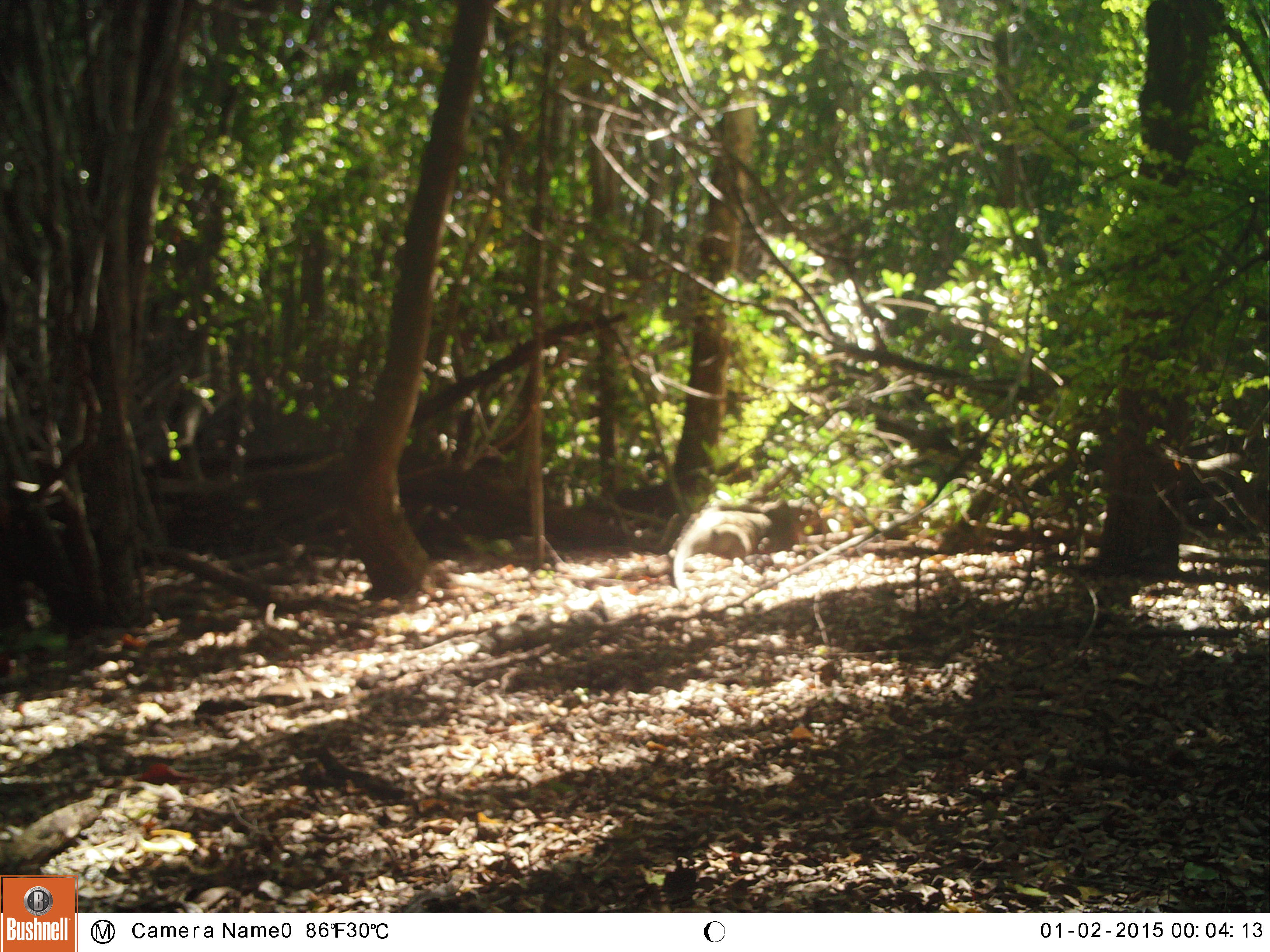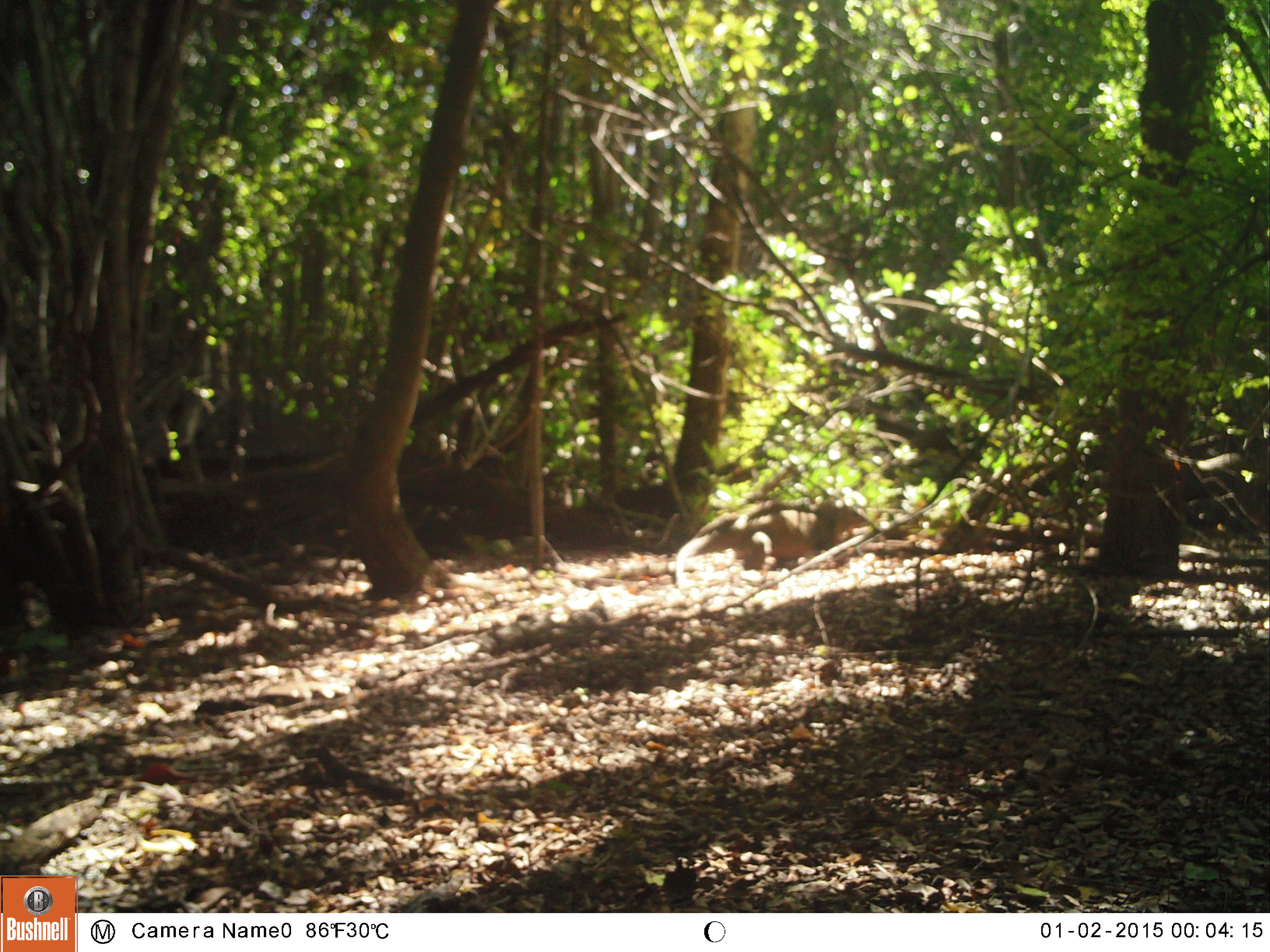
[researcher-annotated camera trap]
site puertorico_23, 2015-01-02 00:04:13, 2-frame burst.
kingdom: Animalia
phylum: Chordata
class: Reptilia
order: Squamata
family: Iguanidae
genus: Iguana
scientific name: Iguana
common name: typical iguanas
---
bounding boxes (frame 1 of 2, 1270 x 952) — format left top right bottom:
iguana: 671 496 823 590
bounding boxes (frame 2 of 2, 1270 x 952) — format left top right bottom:
iguana: 672 496 875 585